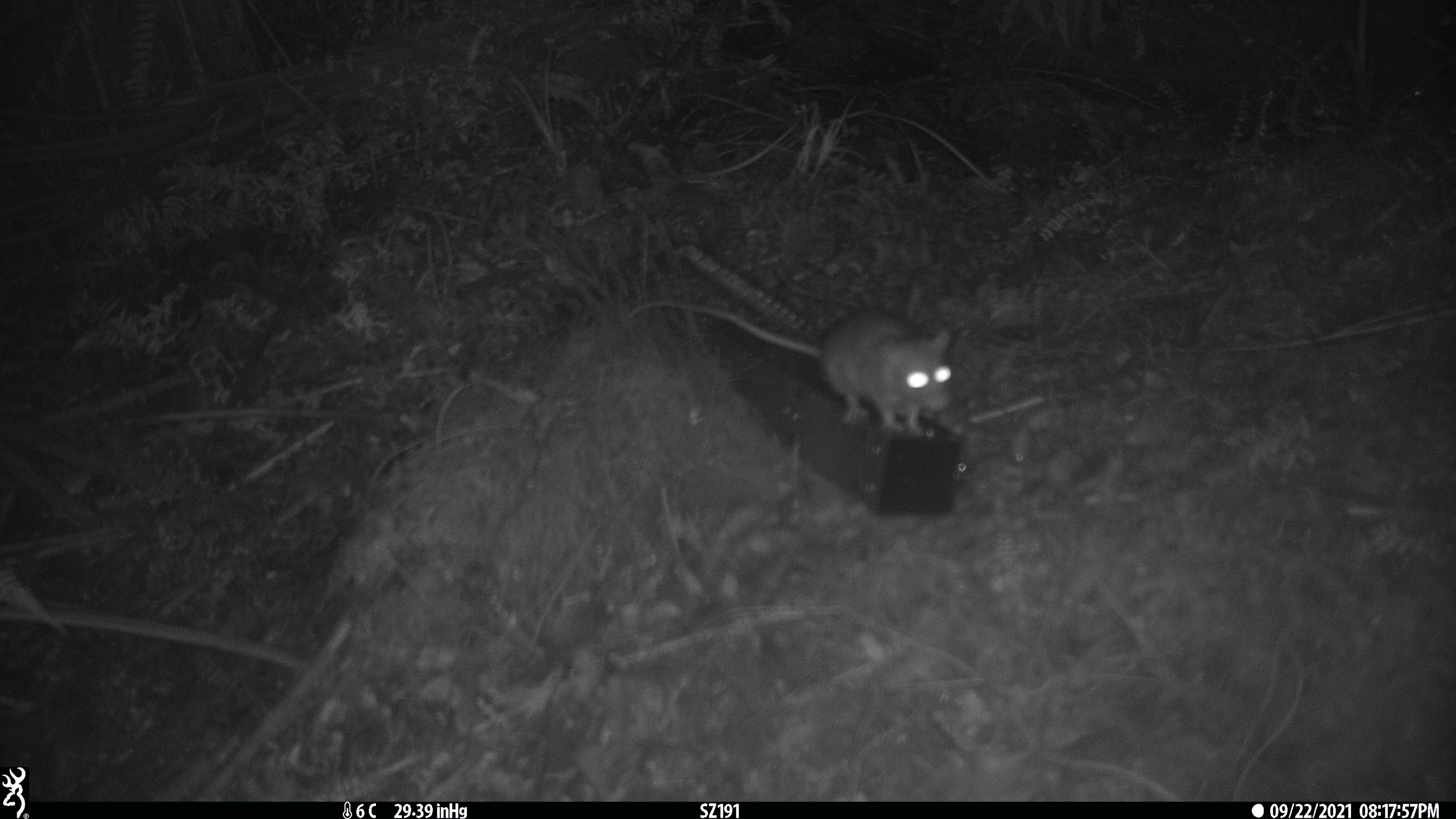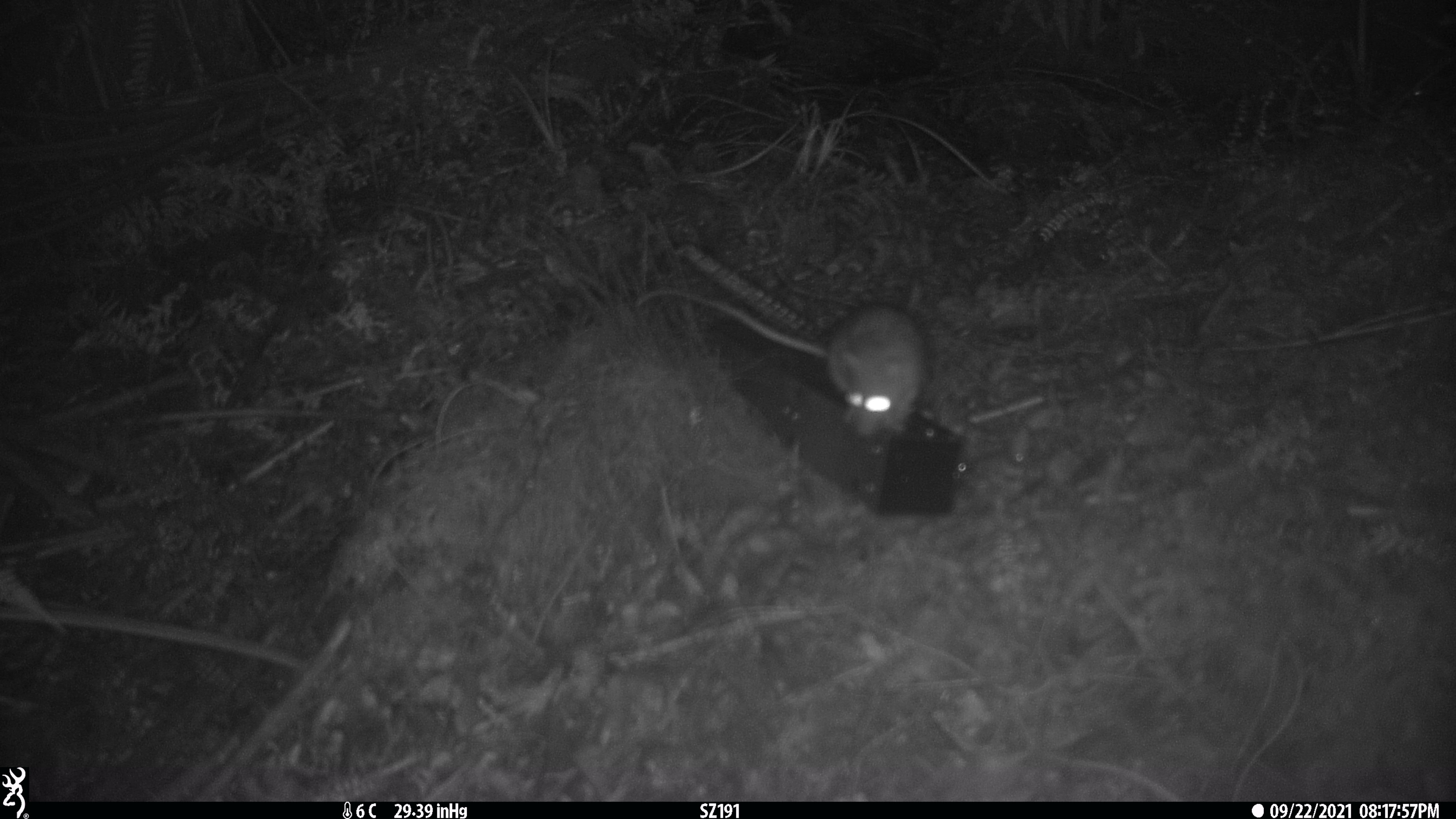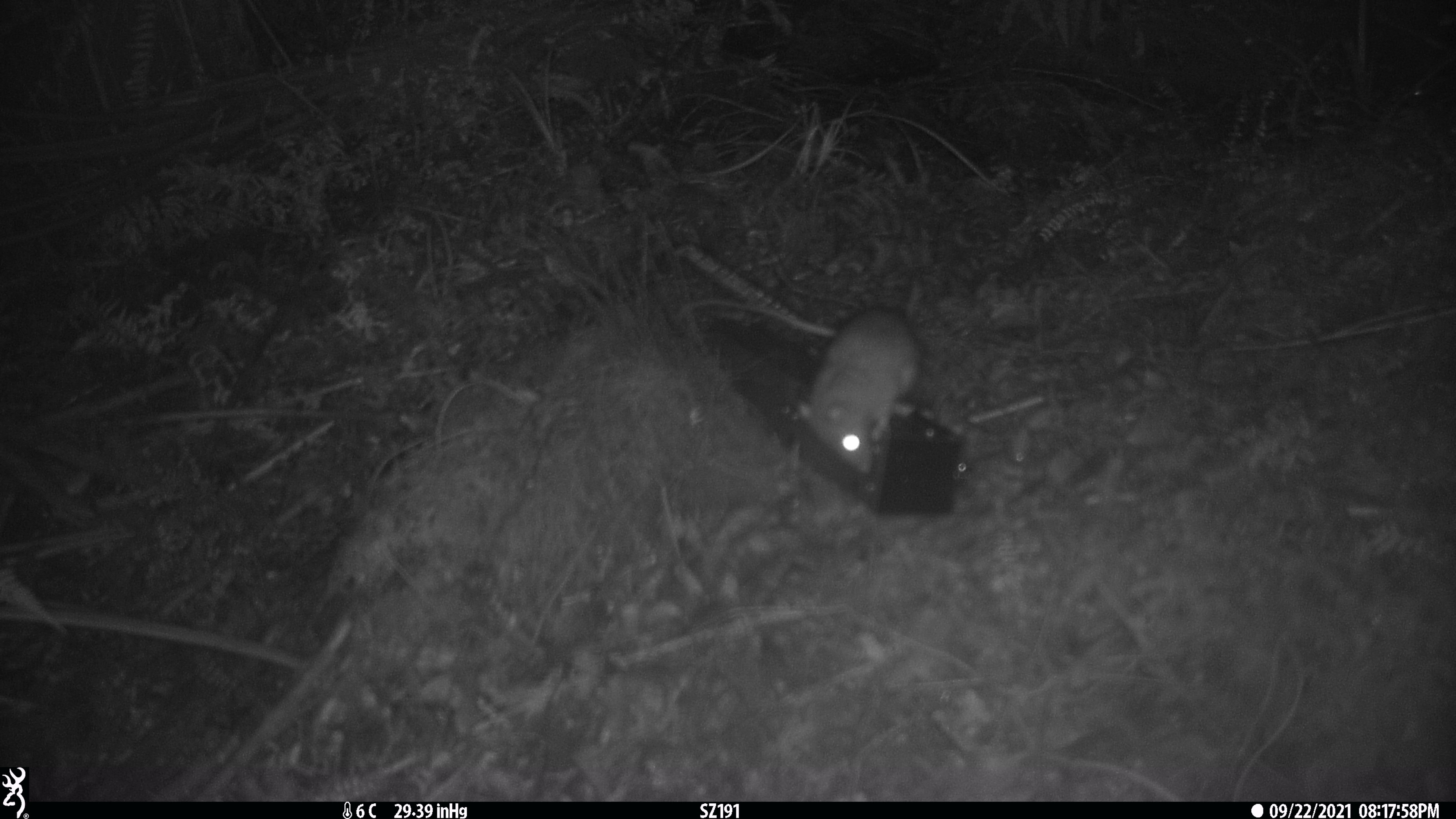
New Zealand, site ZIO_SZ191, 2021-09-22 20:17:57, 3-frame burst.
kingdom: Animalia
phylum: Chordata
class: Mammalia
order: Rodentia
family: Muridae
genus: Rattus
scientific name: Rattus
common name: rat